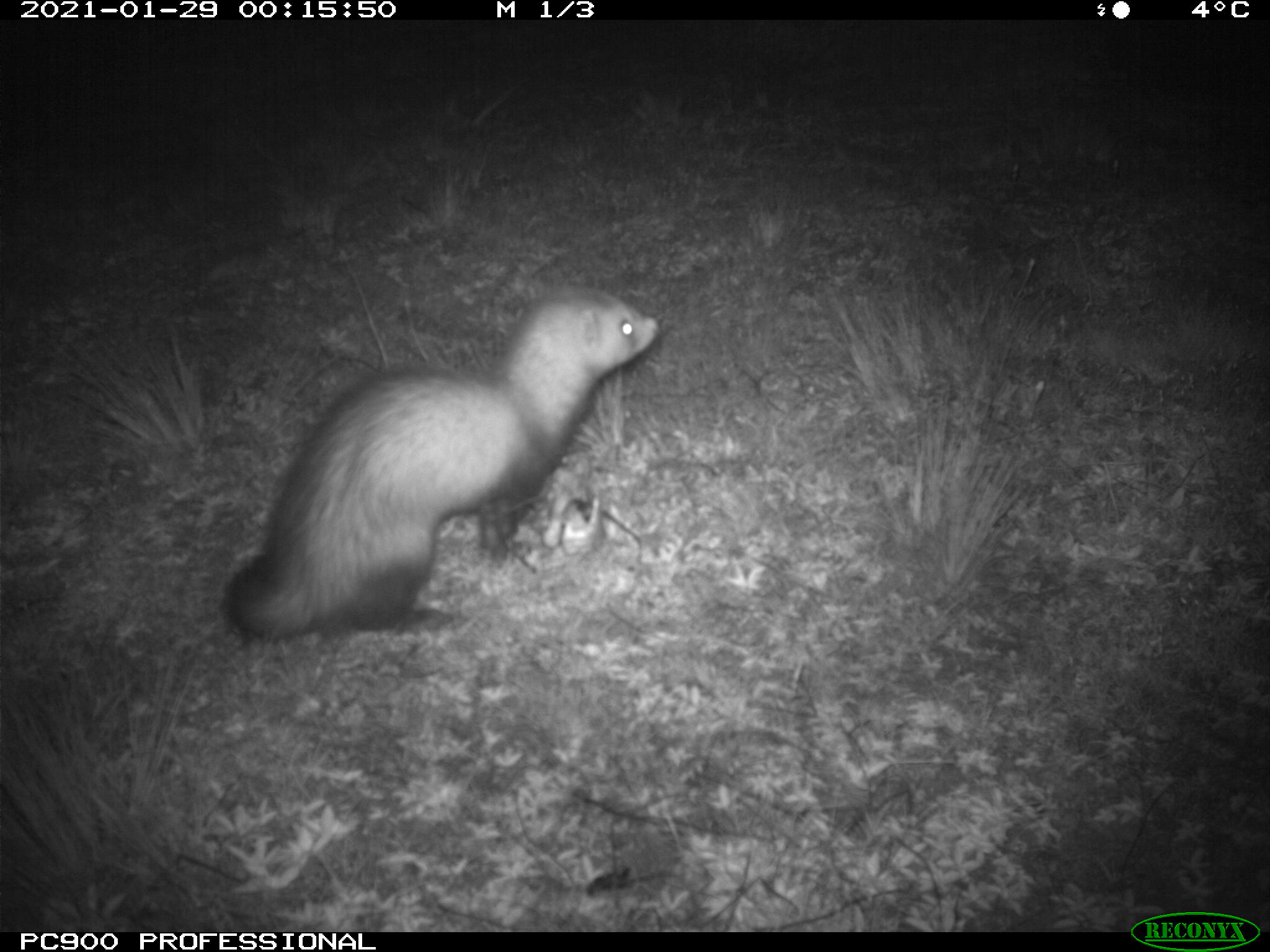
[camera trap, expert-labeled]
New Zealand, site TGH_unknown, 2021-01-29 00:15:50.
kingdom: Animalia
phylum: Chordata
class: Mammalia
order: Carnivora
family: Mustelidae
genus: Mustela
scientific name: Mustela furo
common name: ferret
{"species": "ferret (Mustela furo)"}